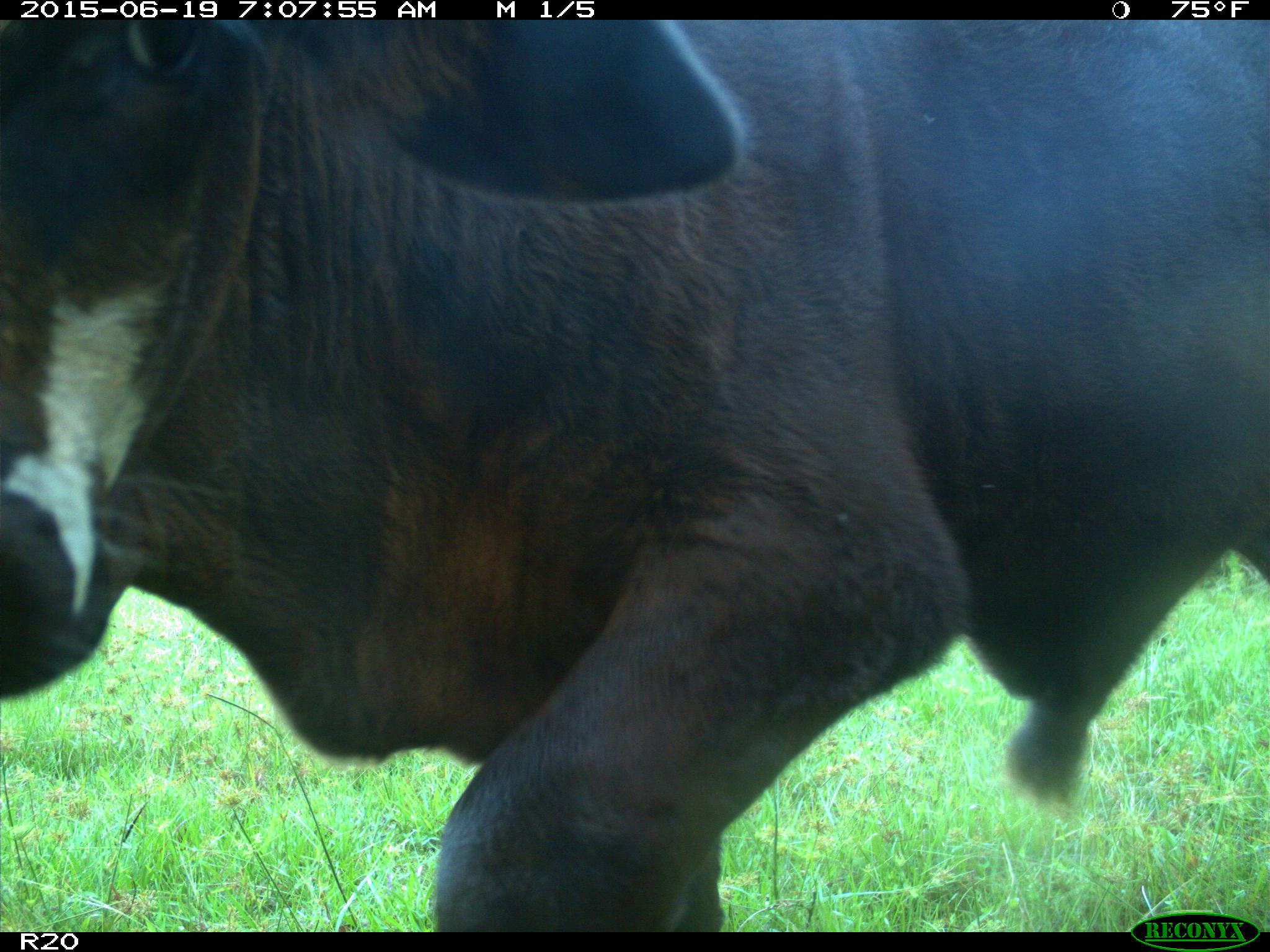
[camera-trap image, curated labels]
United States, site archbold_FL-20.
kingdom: Animalia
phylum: Chordata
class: Mammalia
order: Artiodactyla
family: Bovidae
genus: Bos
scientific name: Bos taurus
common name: domestic cow